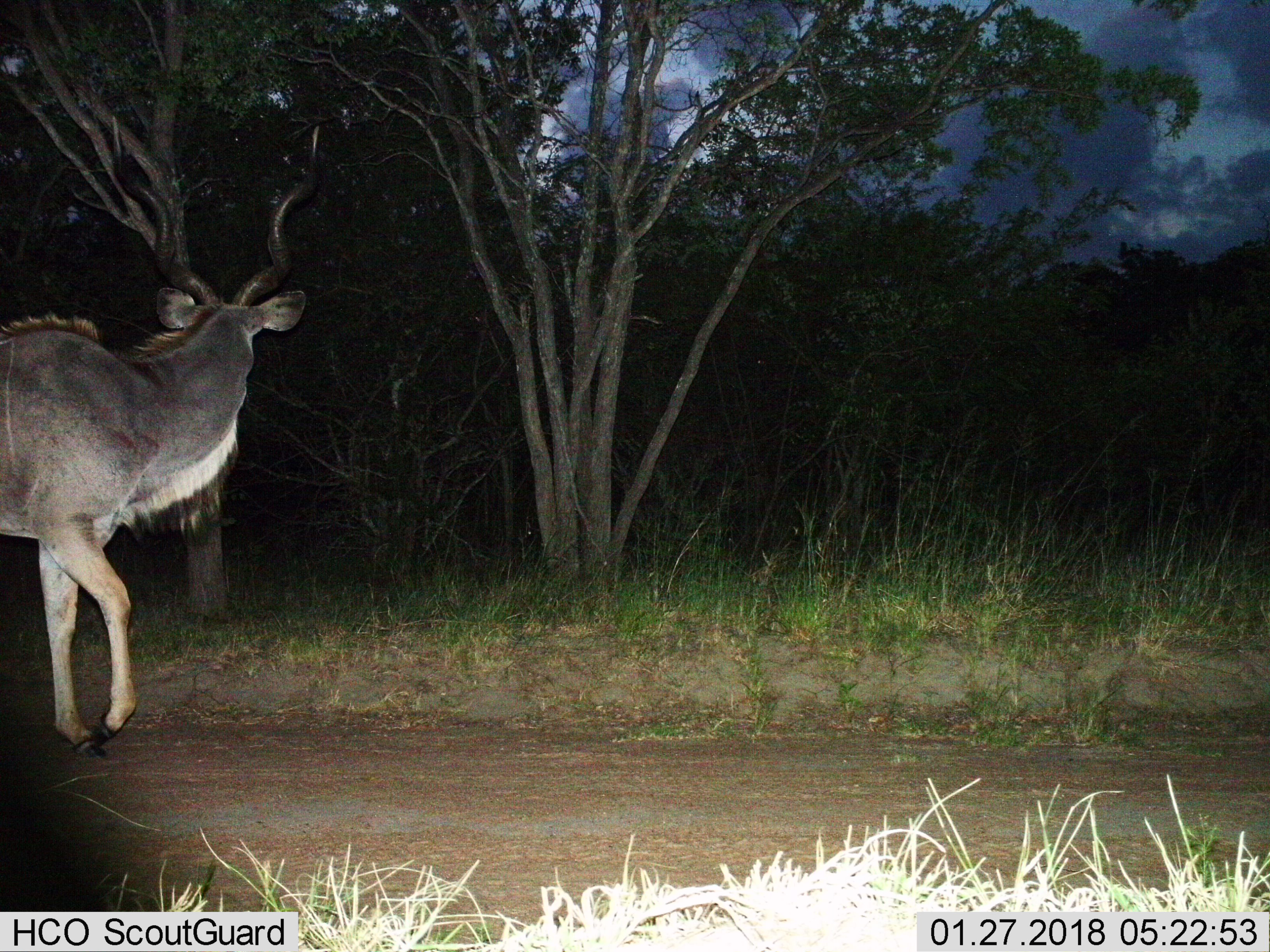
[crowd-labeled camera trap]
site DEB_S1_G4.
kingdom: Animalia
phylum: Chordata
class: Mammalia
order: Artiodactyla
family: Bovidae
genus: Tragelaphus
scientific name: Tragelaphus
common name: kudu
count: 1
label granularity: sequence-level